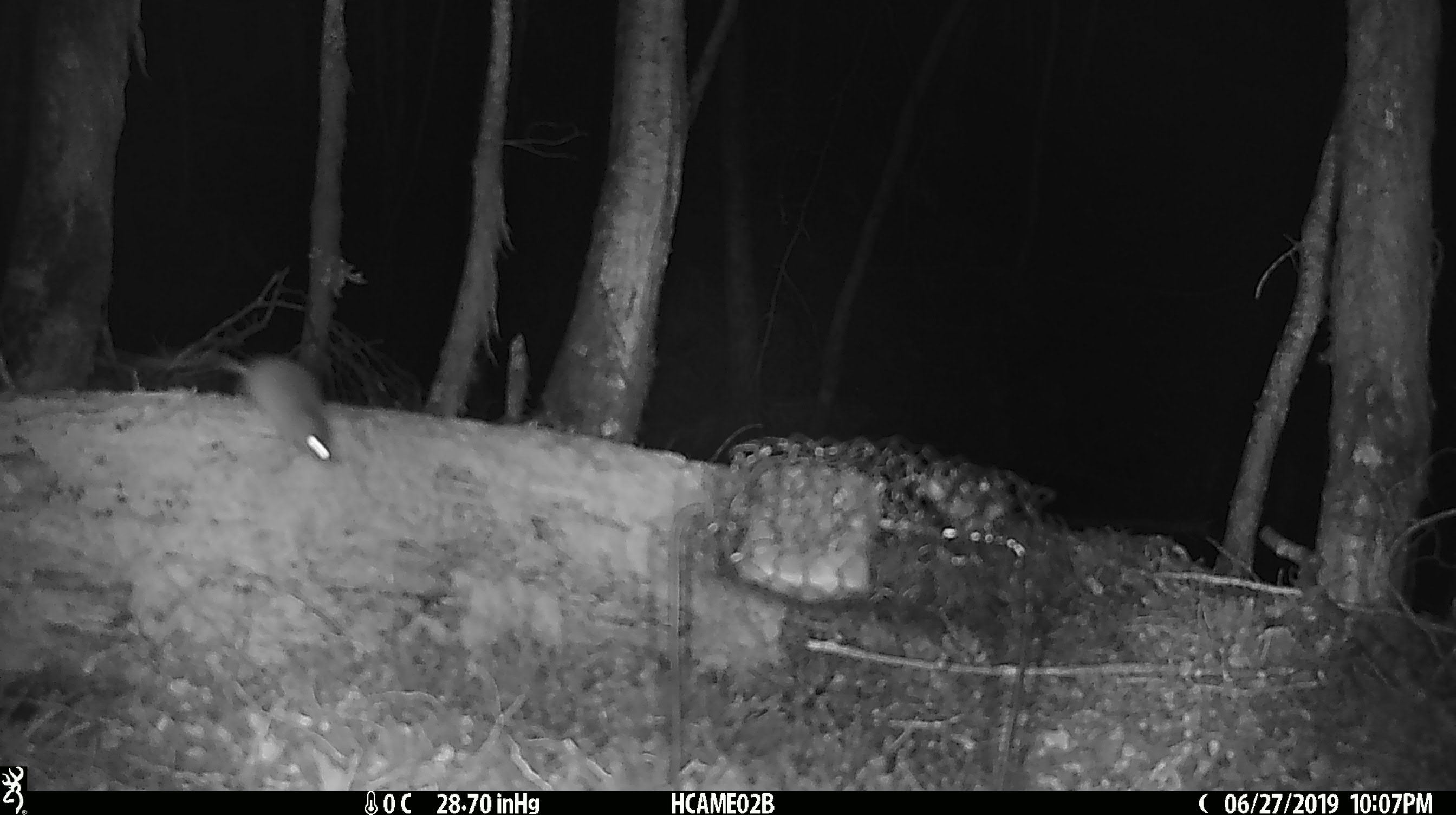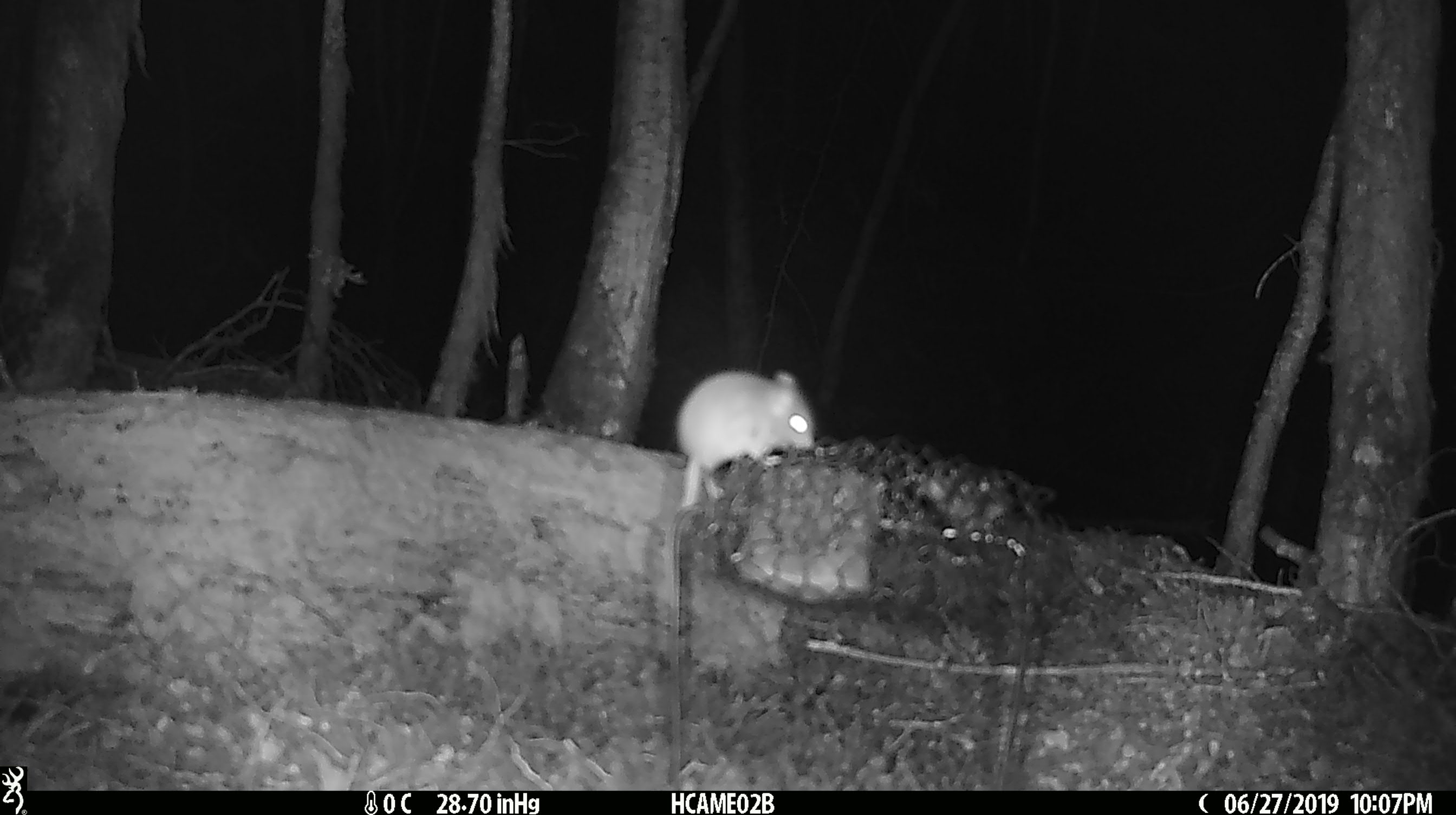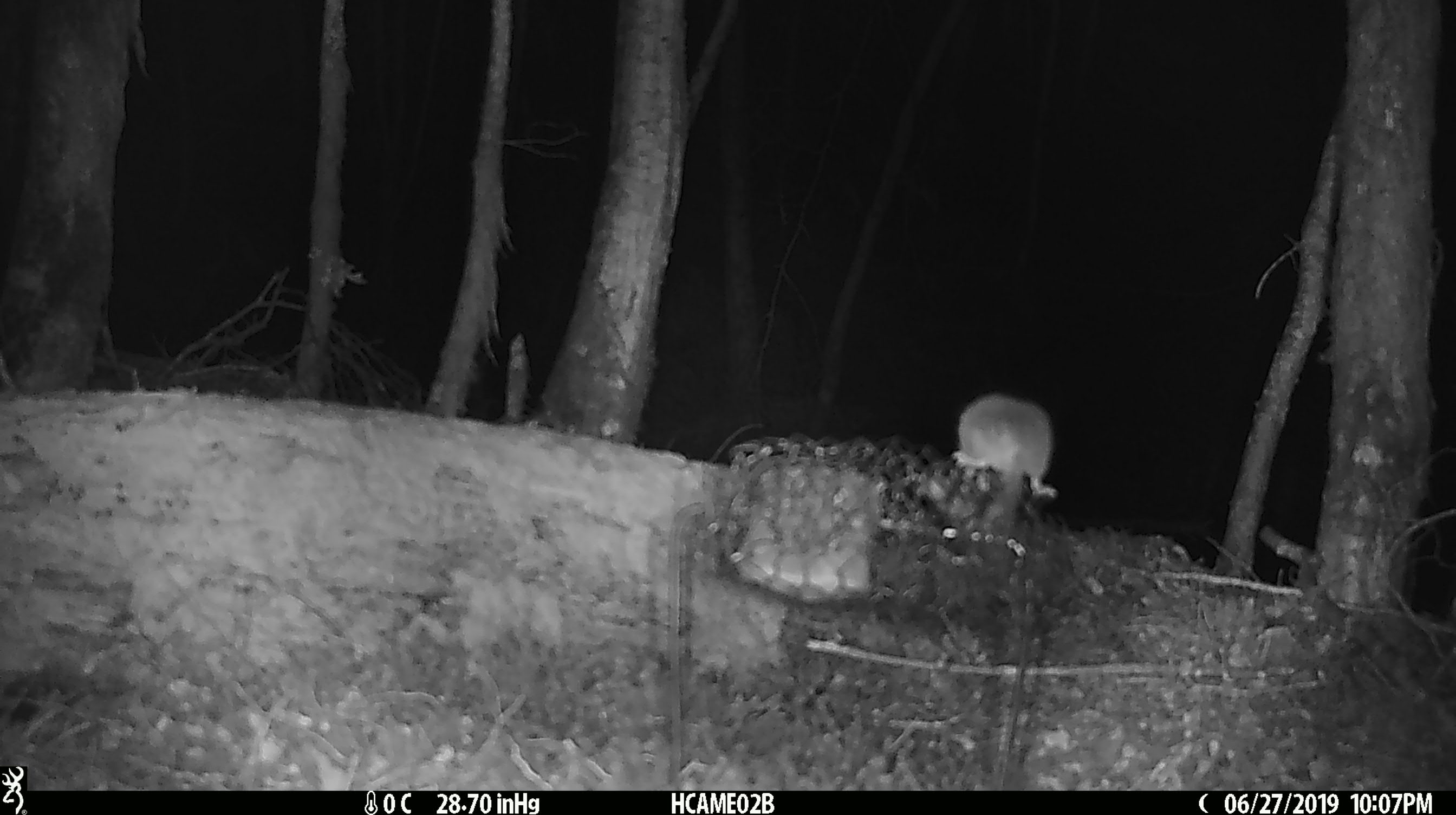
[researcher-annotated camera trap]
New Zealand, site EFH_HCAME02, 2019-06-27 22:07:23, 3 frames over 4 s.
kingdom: Animalia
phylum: Chordata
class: Mammalia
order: Rodentia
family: Muridae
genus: Mus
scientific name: Mus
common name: mouse